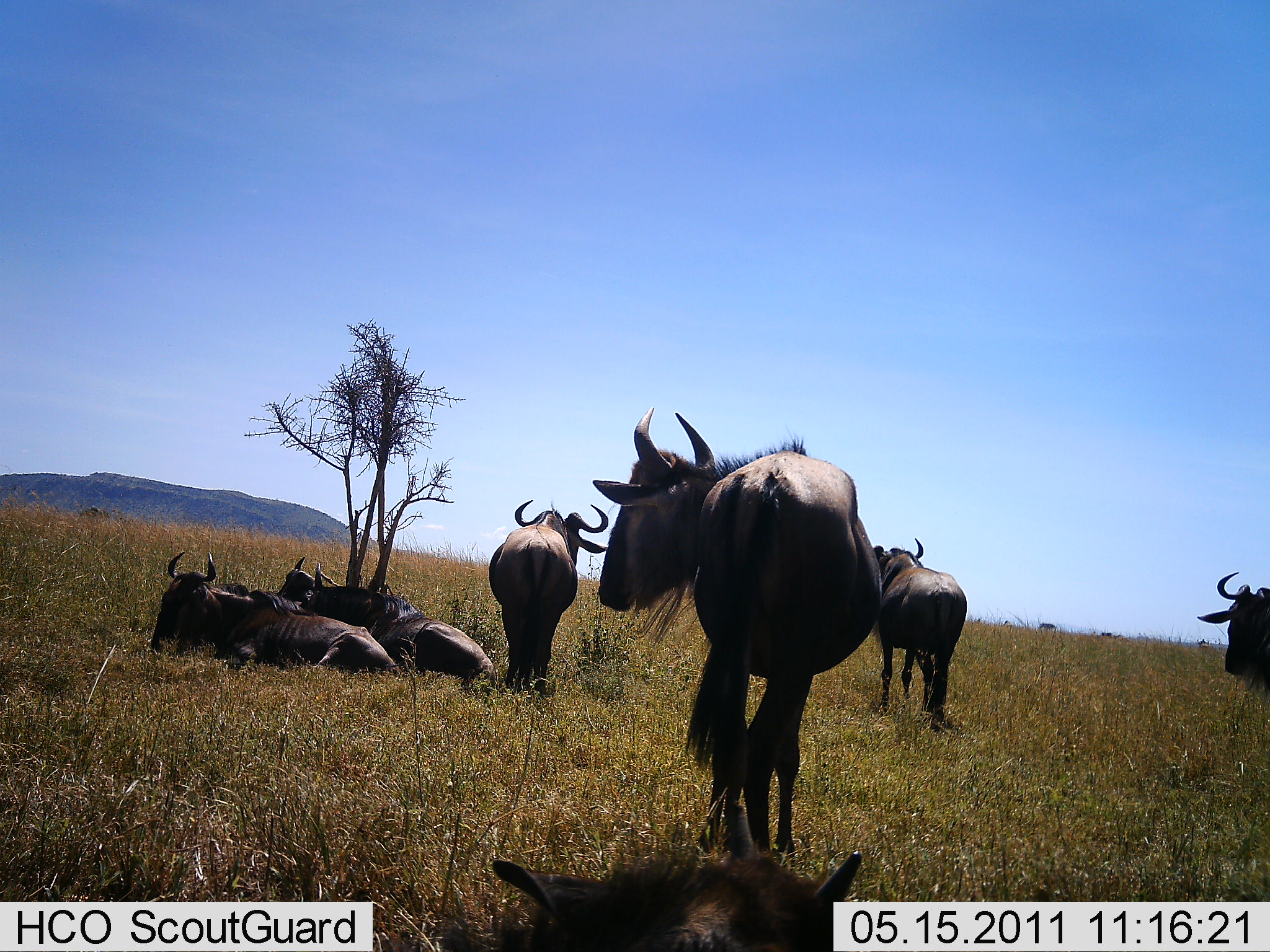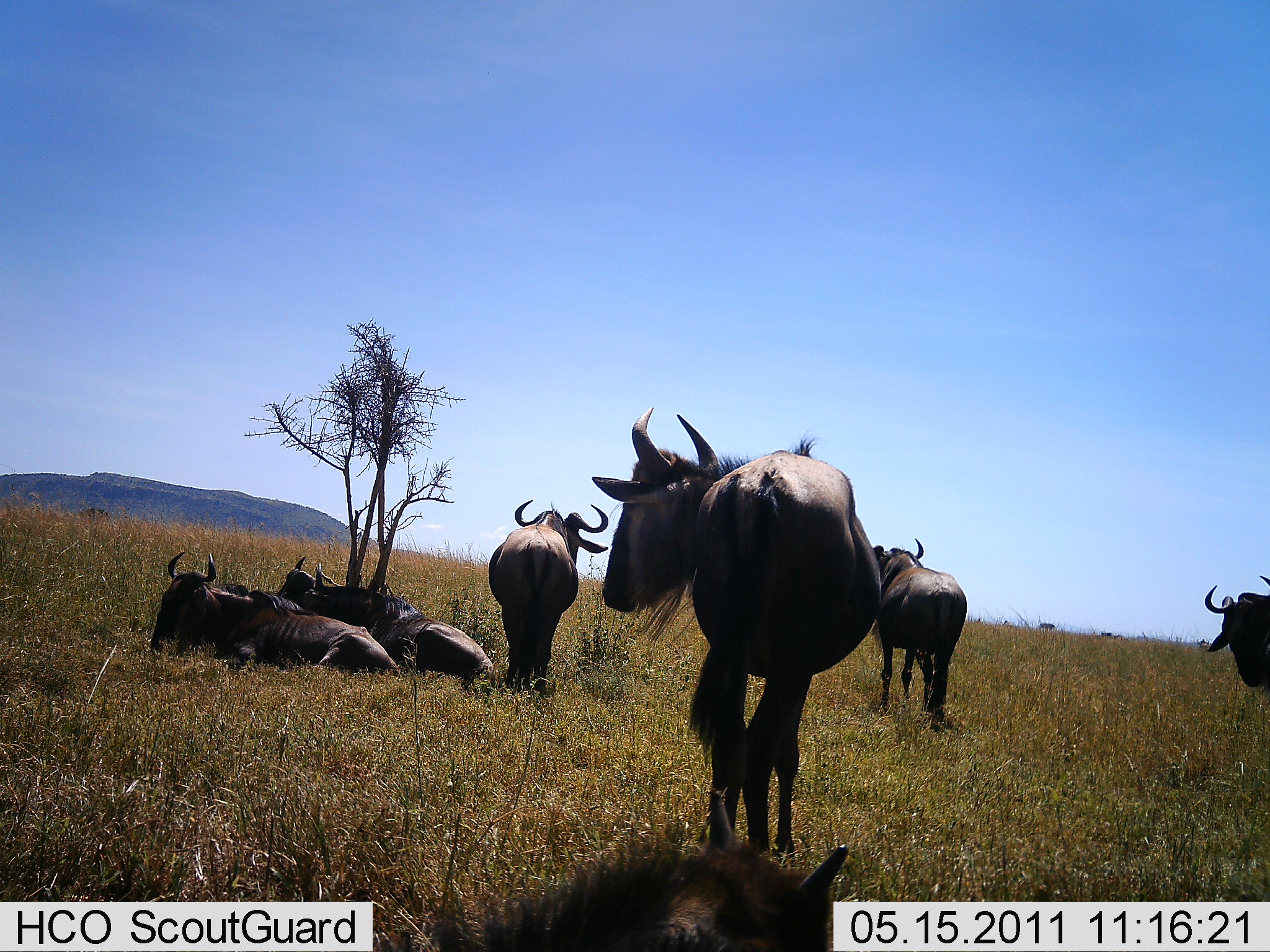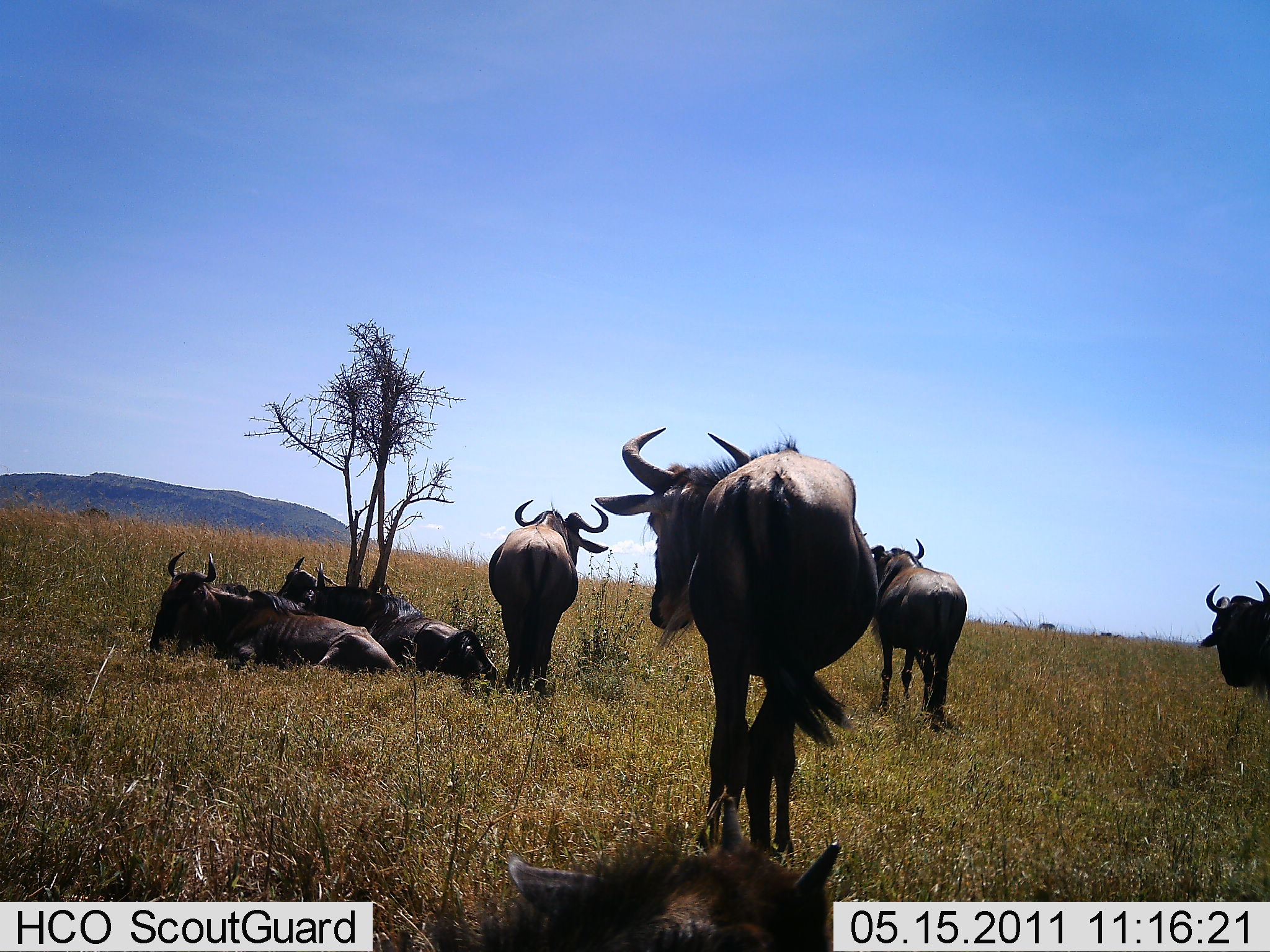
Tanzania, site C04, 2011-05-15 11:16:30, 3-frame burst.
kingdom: Animalia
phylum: Chordata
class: Mammalia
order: Artiodactyla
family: Bovidae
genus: Connochaetes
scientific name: Connochaetes taurinus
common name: blue wildebeest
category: wildebeest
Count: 7.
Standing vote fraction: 85%.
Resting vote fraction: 100%.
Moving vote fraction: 8%.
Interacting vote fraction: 0%.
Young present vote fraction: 8%.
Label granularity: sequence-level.